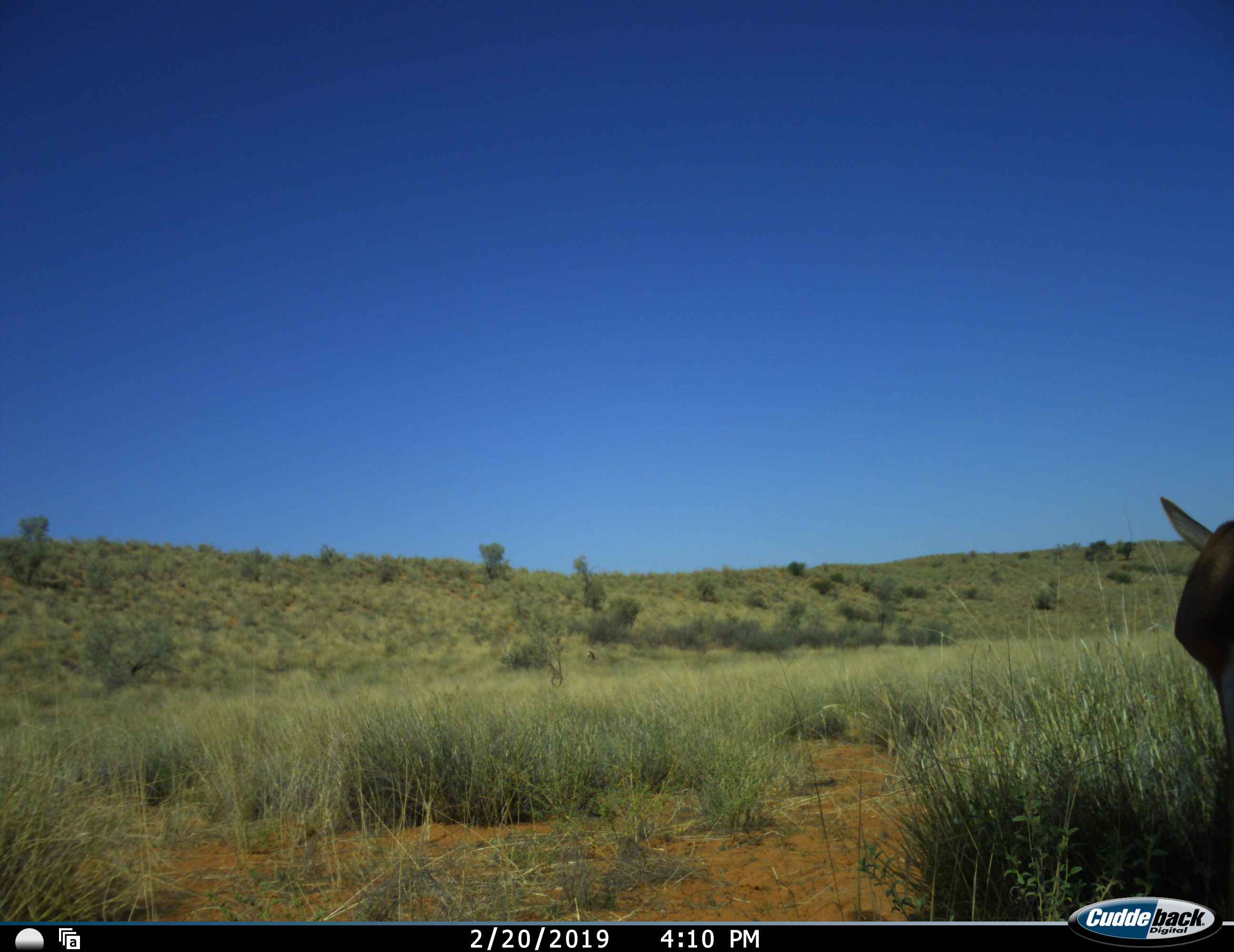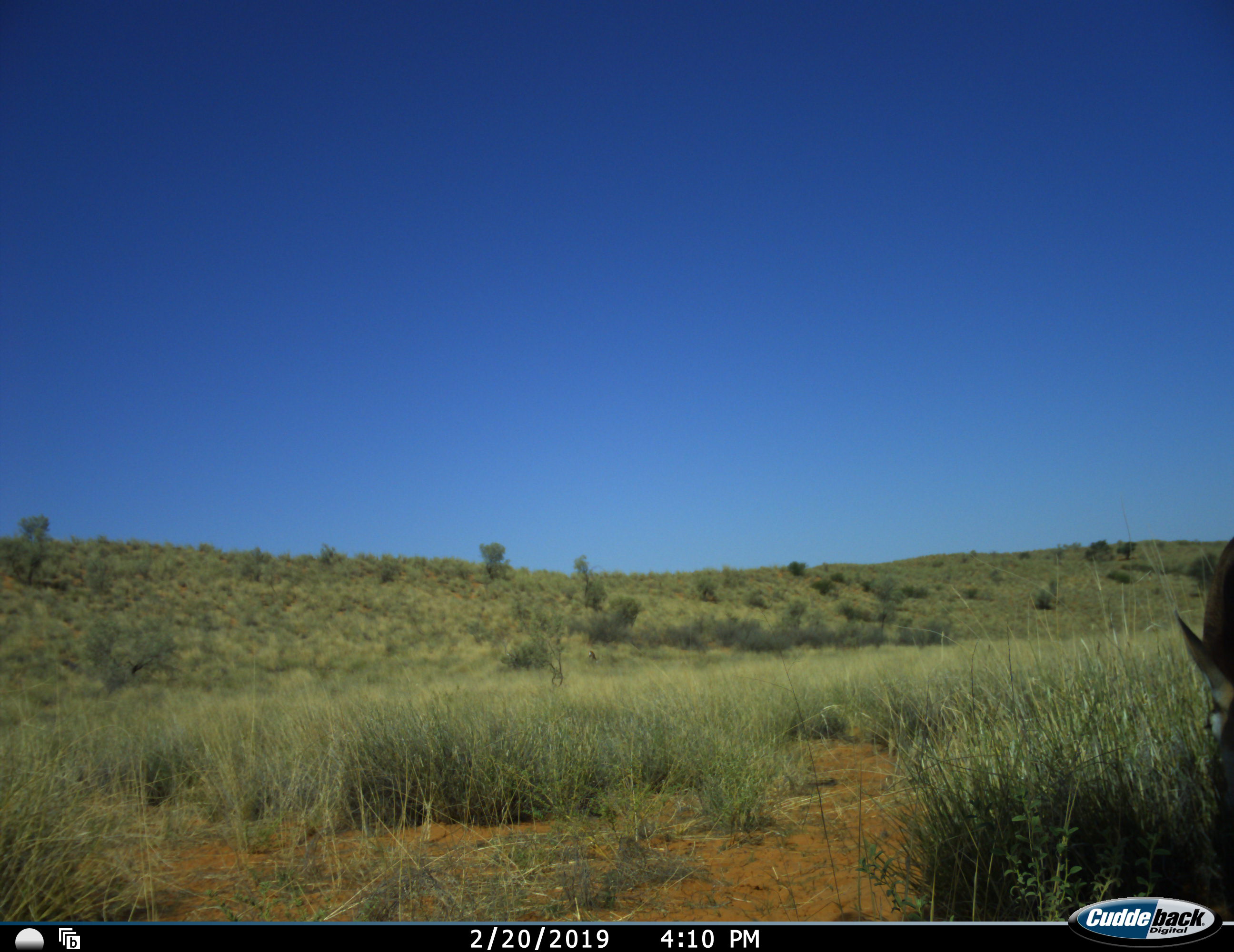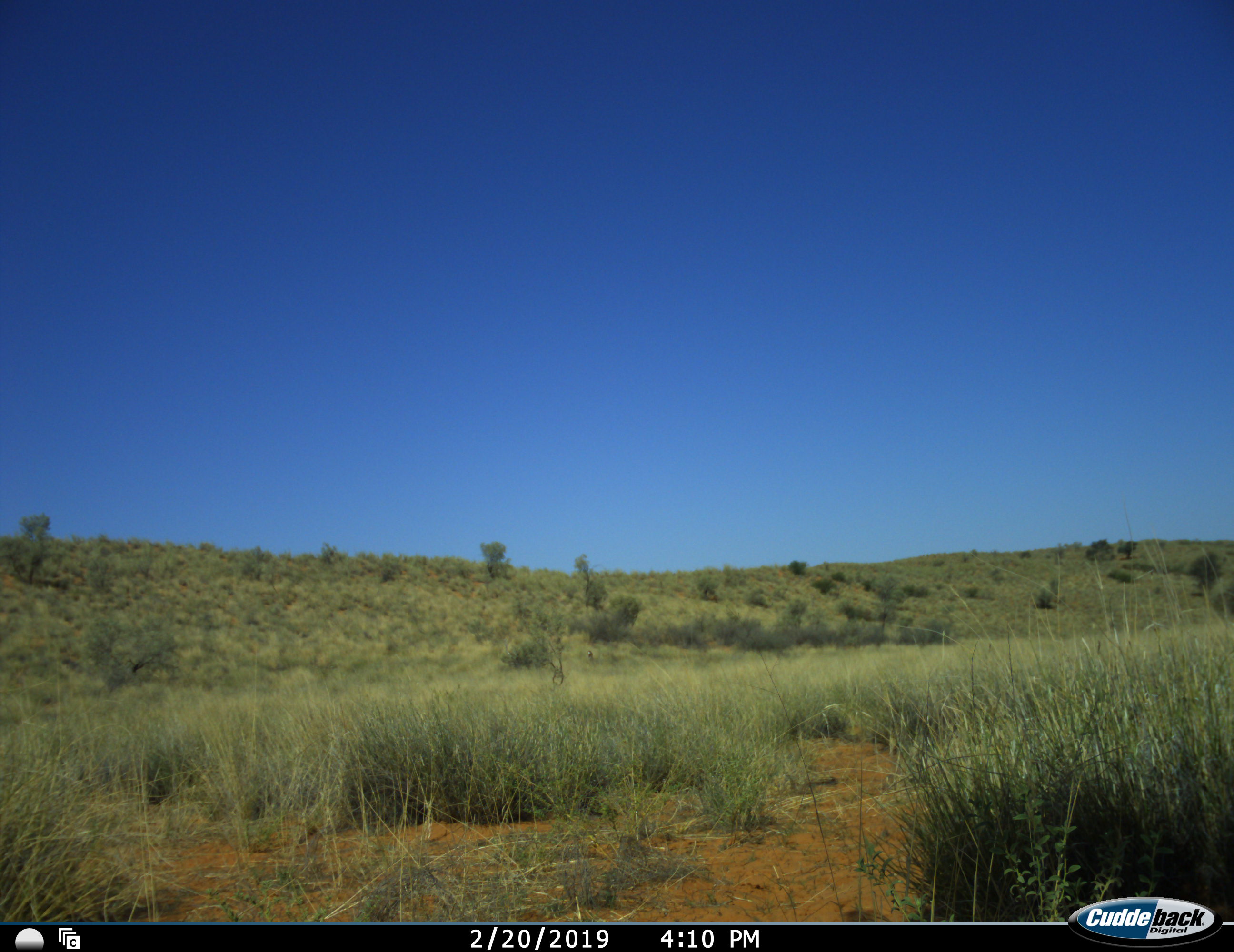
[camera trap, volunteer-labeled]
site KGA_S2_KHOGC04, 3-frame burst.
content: unidentified animal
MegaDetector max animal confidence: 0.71